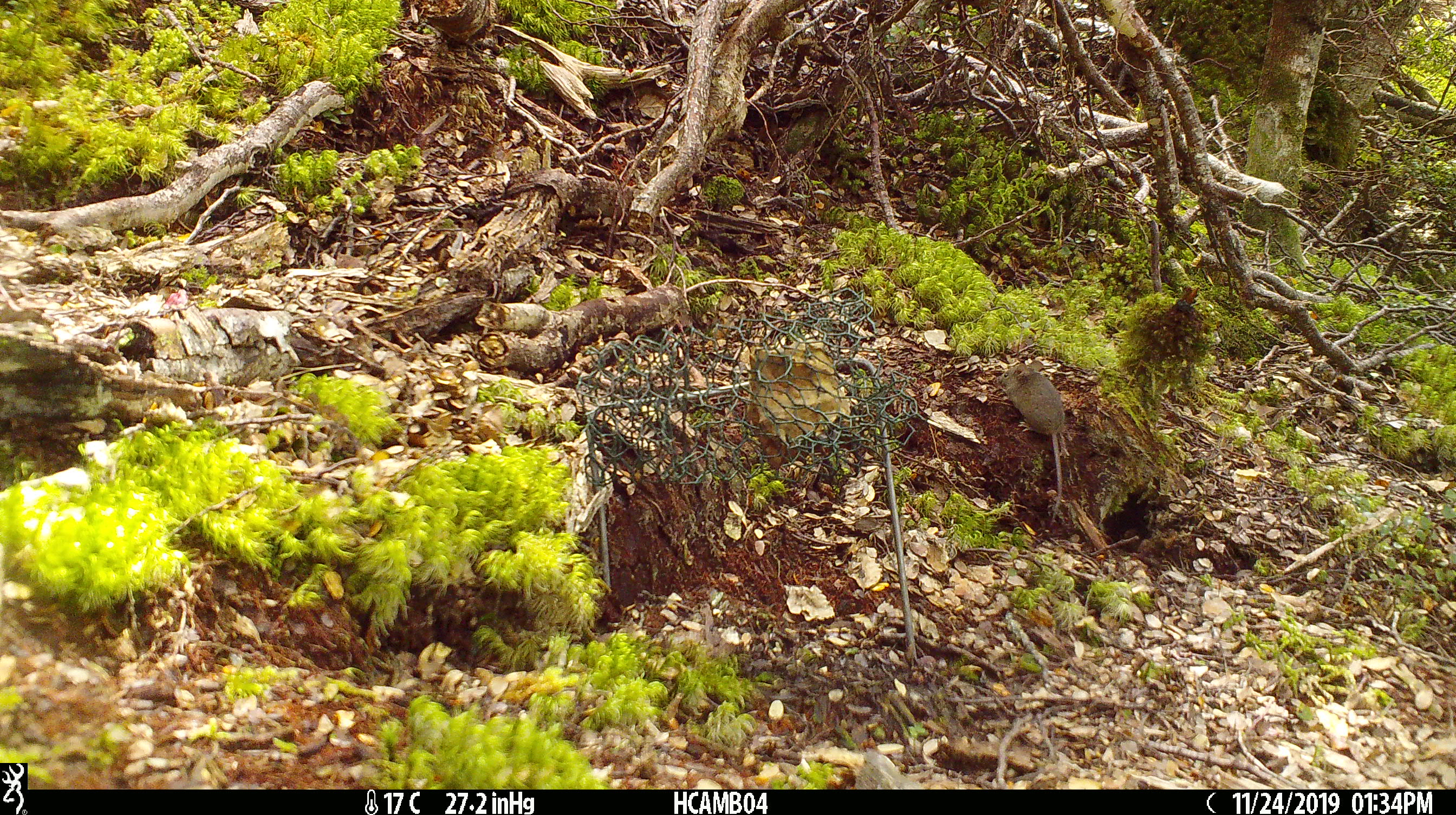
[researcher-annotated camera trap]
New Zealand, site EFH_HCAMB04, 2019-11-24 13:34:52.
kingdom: Animalia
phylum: Chordata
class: Mammalia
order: Rodentia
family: Muridae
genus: Mus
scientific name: Mus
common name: mouse